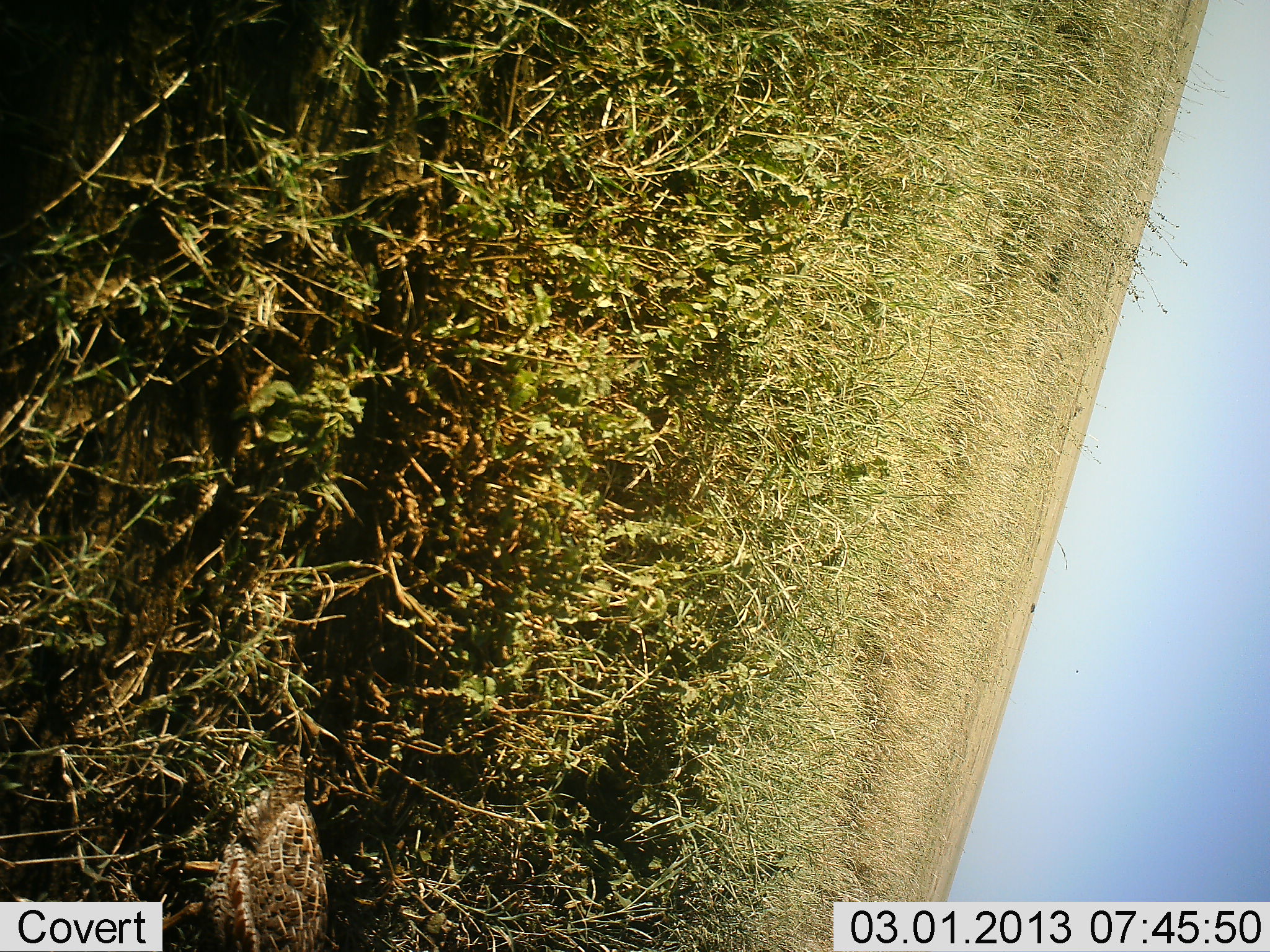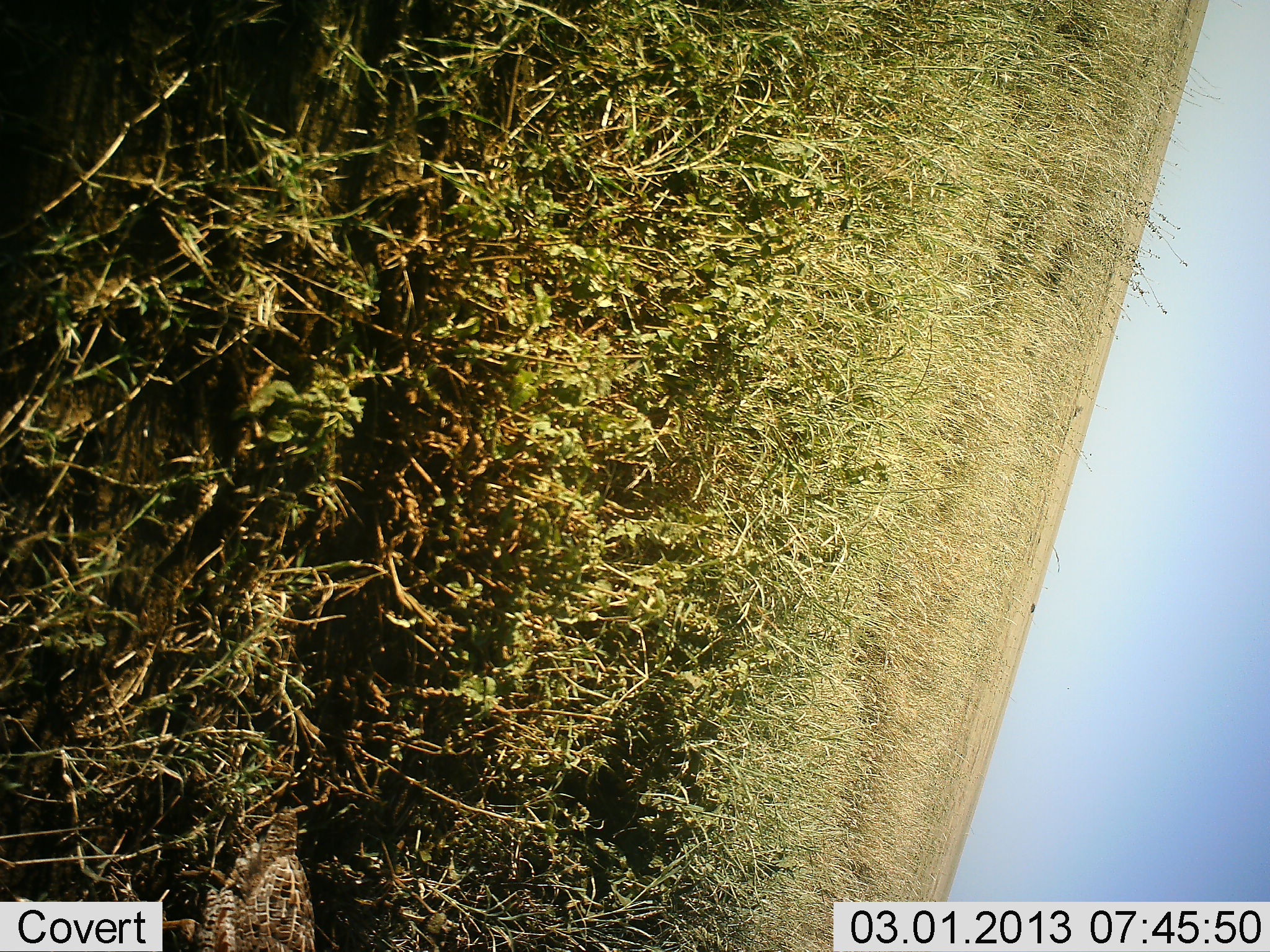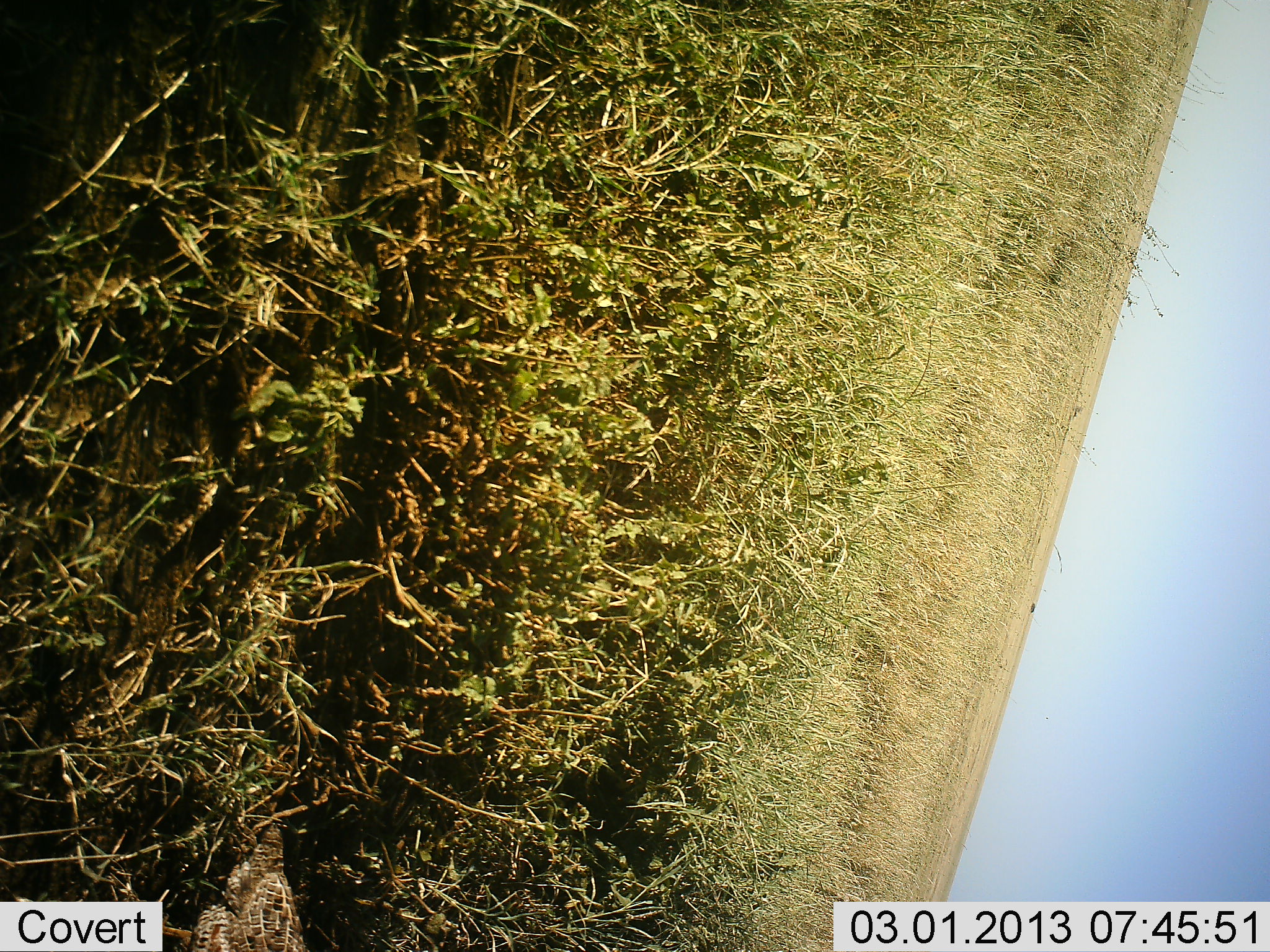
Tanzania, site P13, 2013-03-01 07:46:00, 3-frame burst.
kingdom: Animalia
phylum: Chordata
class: Aves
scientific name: Aves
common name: bird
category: otherbird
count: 1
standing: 14%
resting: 0%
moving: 86%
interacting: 0%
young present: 0%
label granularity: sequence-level